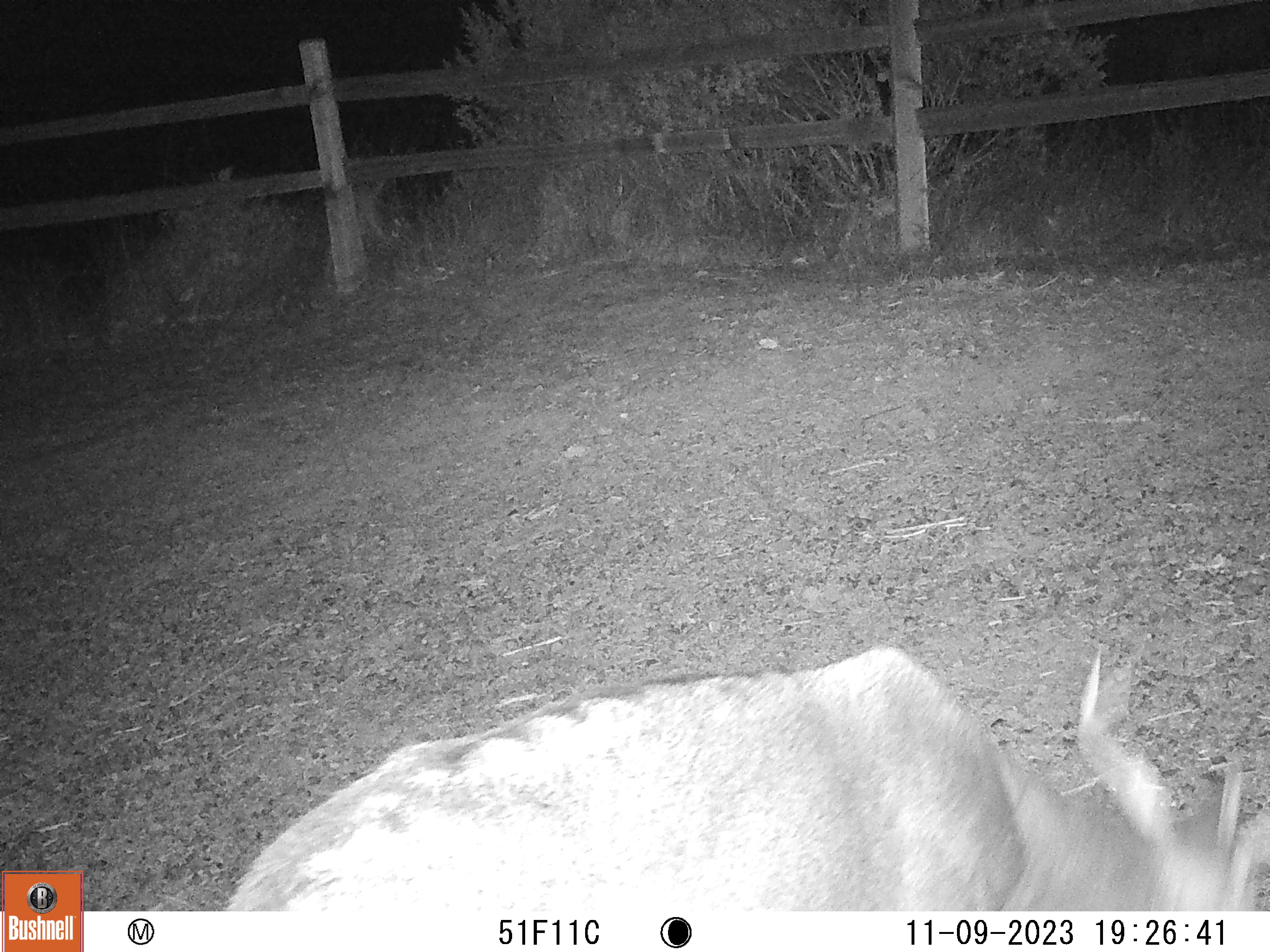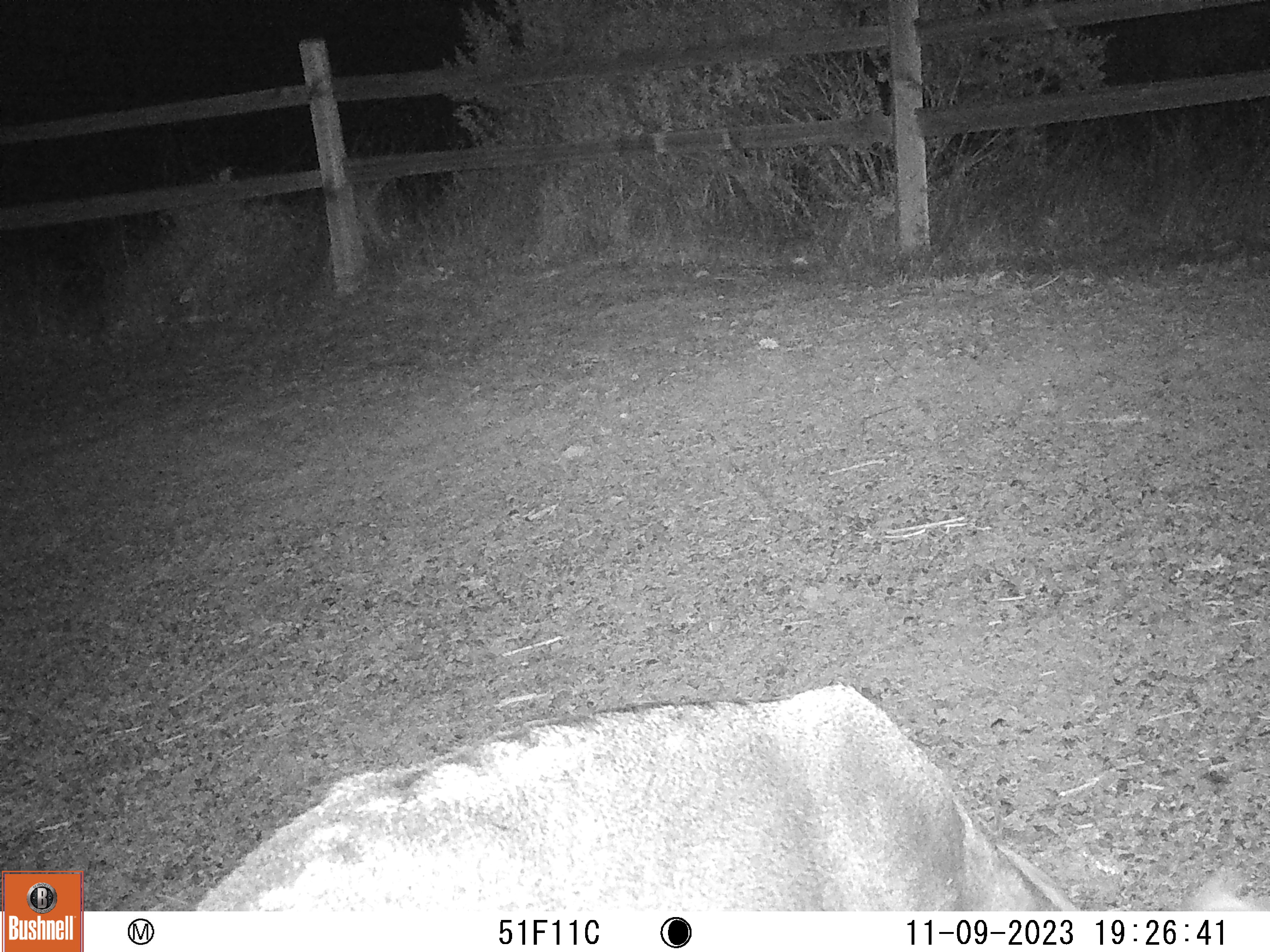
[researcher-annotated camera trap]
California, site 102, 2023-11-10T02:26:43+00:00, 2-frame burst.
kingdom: Animalia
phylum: Chordata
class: Mammalia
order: Artiodactyla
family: Cervidae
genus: Odocoileus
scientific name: Odocoileus hemionus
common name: mule deer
Mule deer (Odocoileus hemionus).